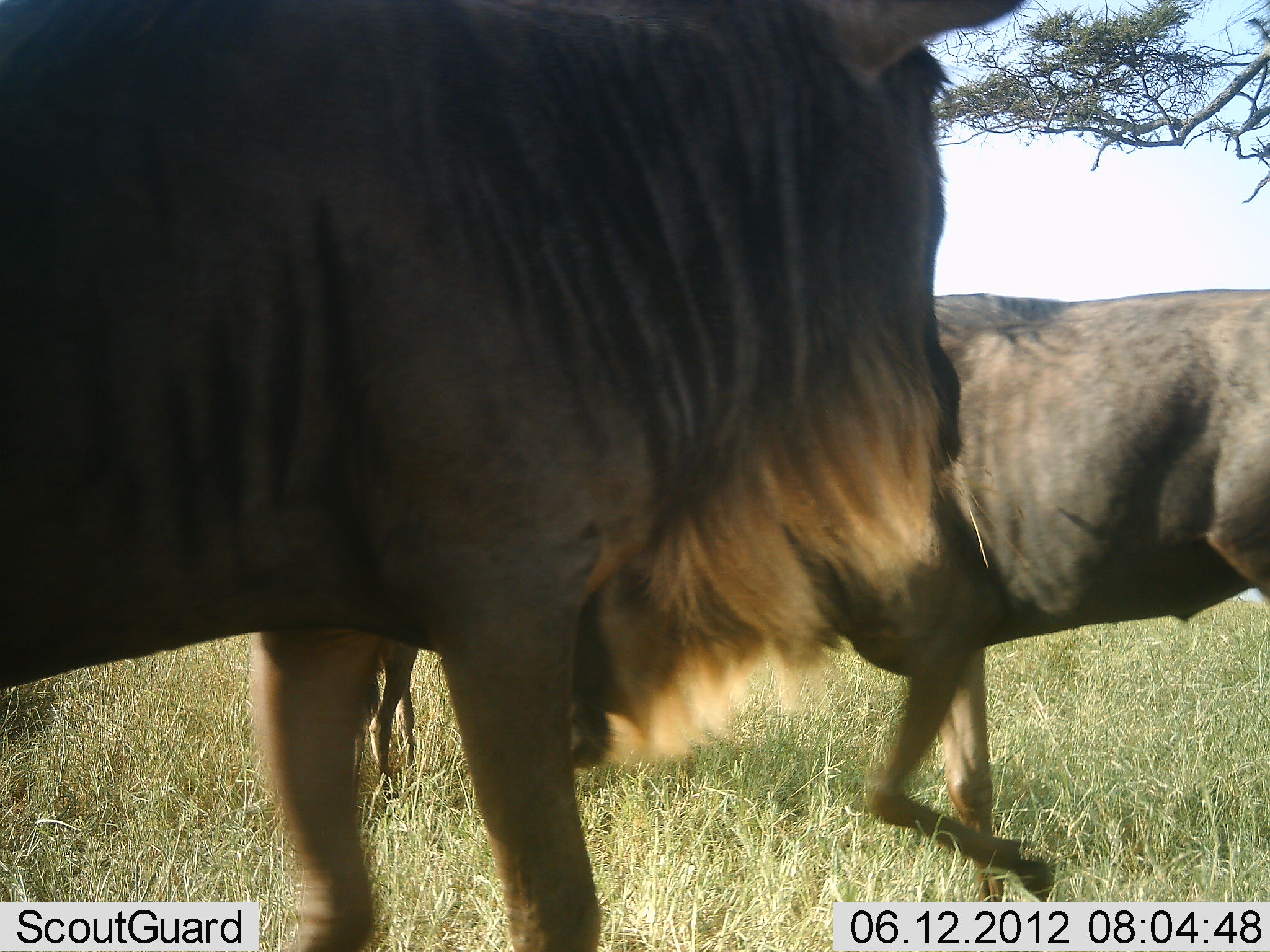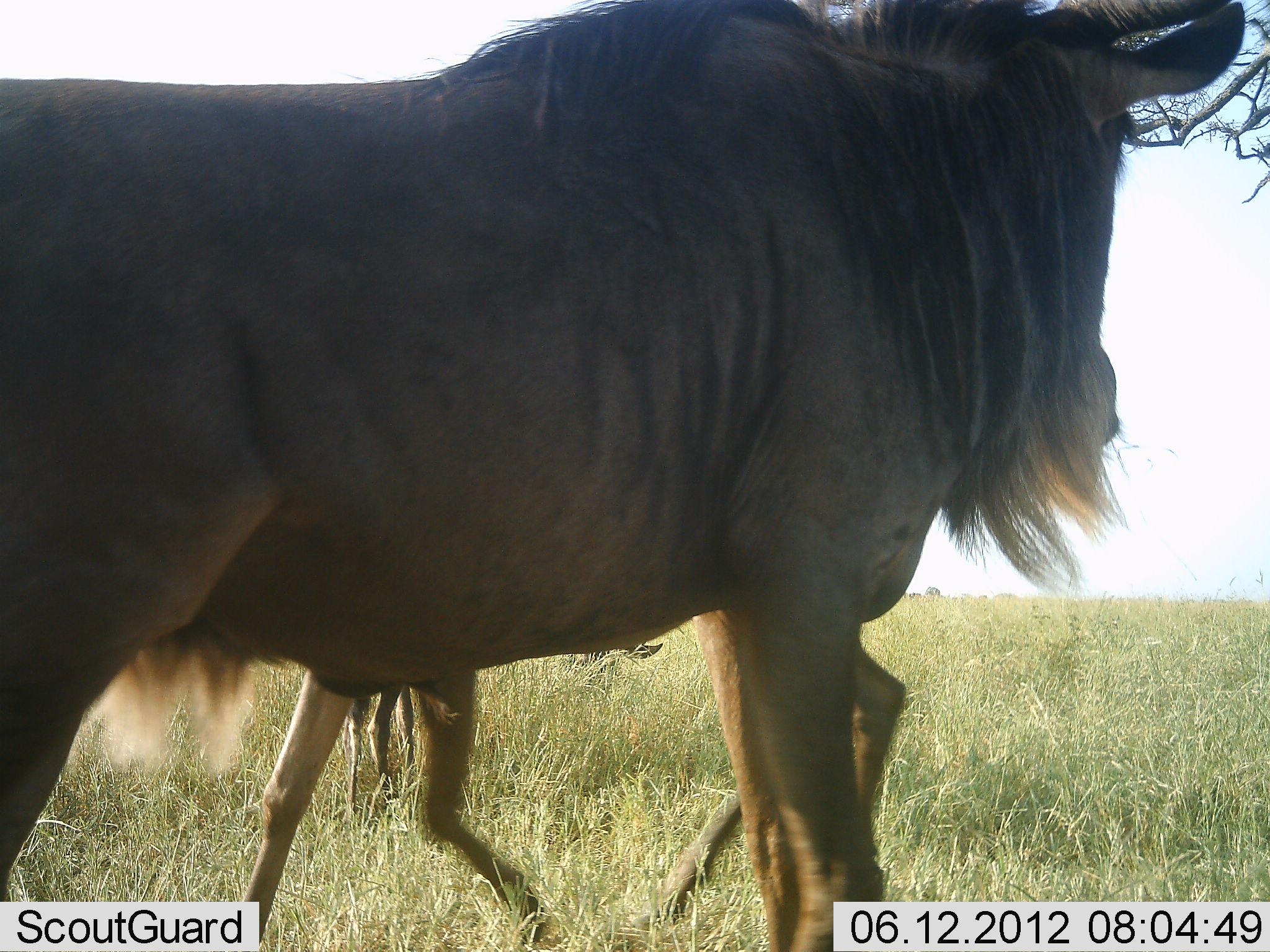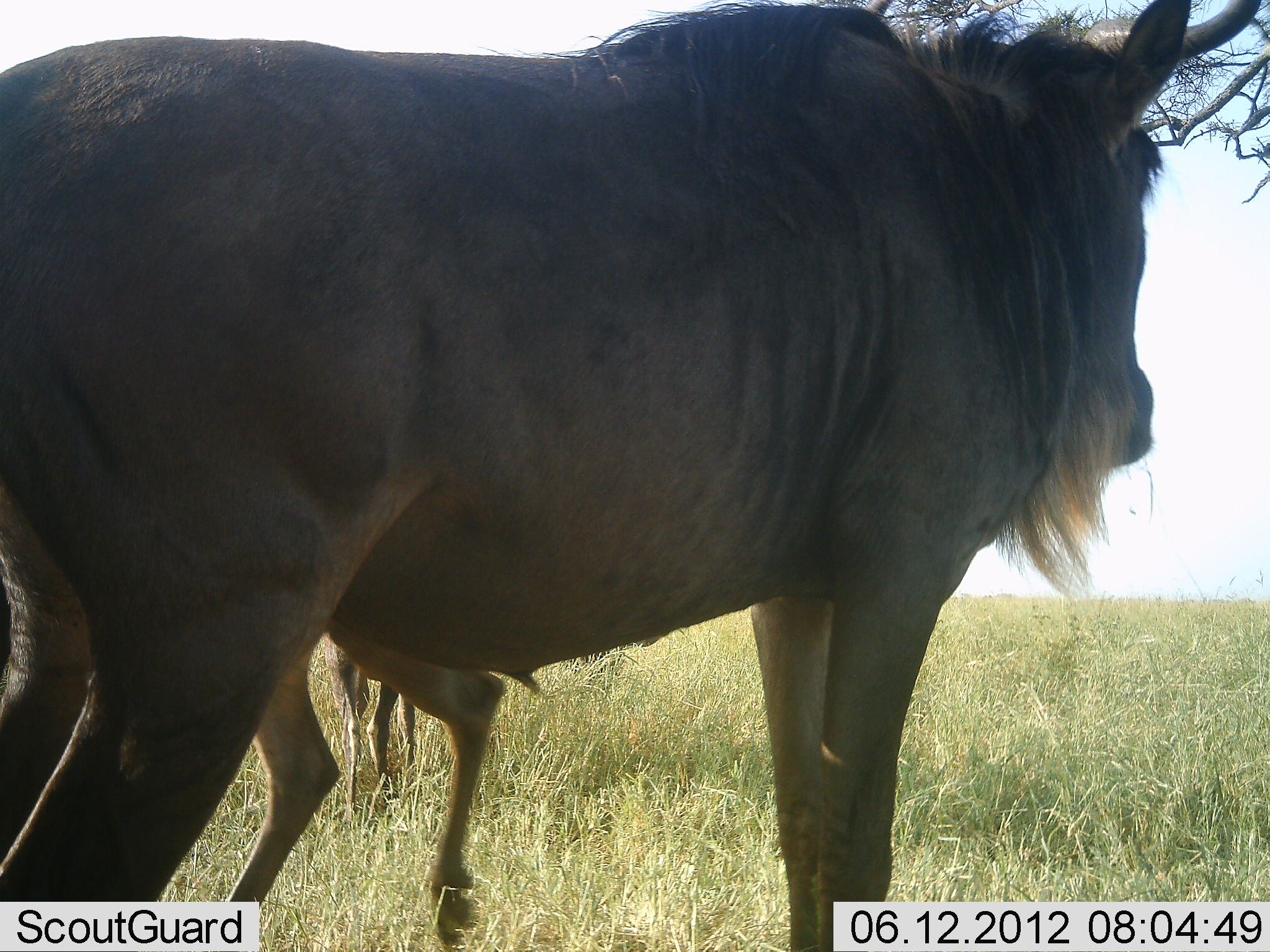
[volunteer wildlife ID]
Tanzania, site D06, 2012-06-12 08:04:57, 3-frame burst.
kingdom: Animalia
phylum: Chordata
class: Mammalia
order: Artiodactyla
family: Bovidae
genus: Connochaetes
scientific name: Connochaetes taurinus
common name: blue wildebeest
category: wildebeest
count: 3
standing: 20%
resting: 0%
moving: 90%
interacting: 0%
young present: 20%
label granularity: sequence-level